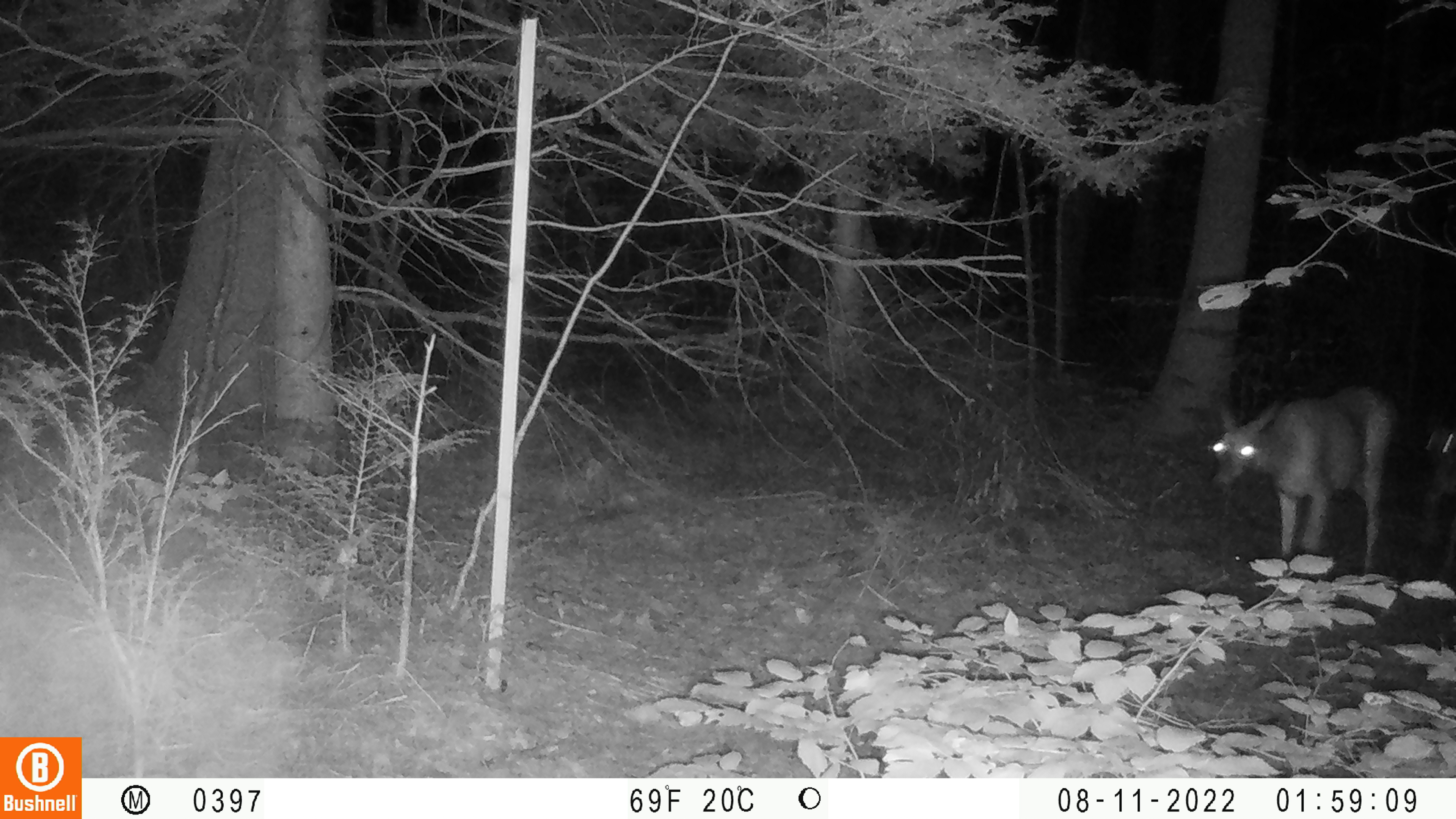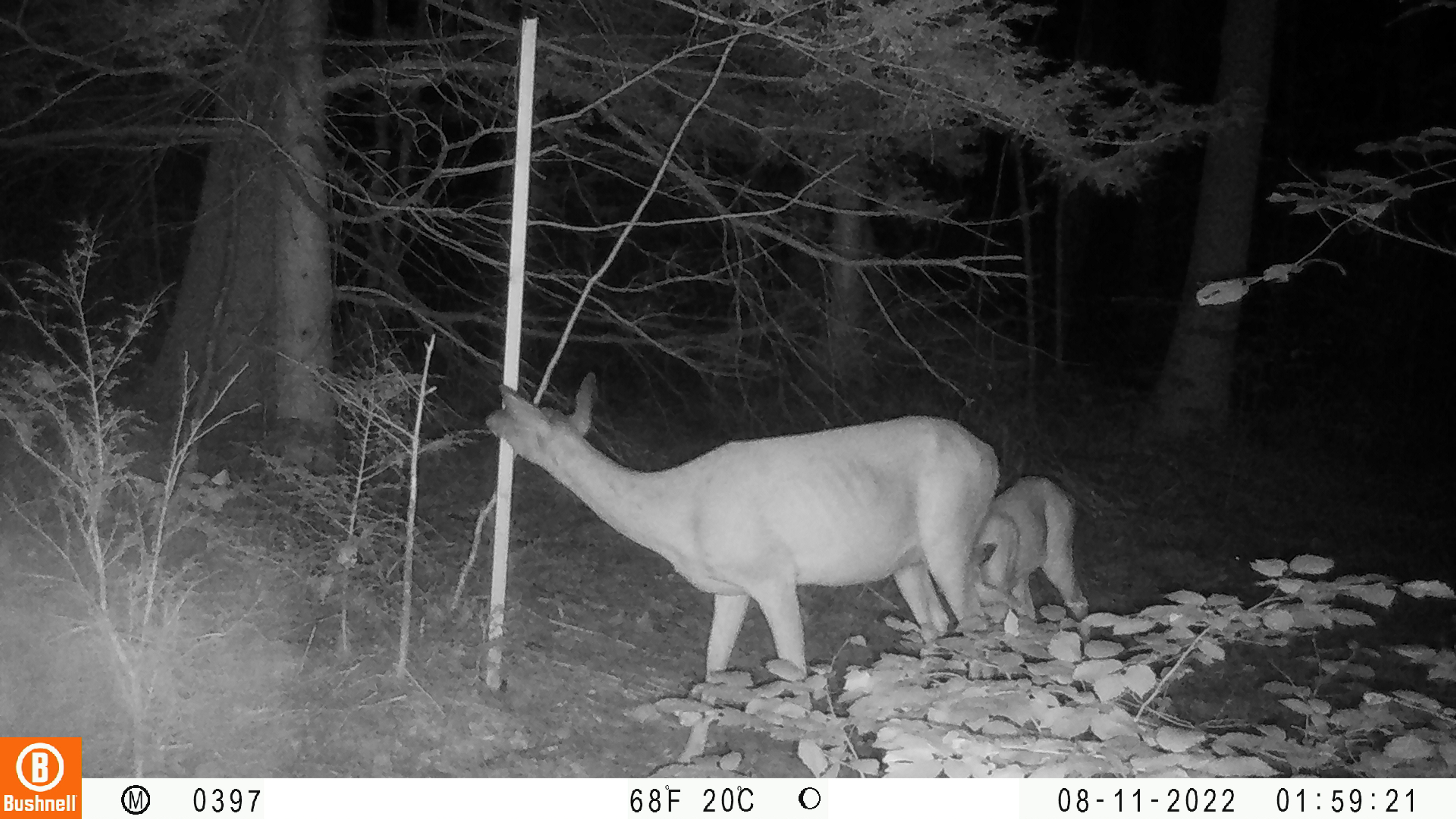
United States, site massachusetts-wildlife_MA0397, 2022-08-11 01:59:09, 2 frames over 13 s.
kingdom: Animalia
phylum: Chordata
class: Mammalia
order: Artiodactyla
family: Cervidae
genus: Odocoileus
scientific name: Odocoileus virginianus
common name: white-tailed deer